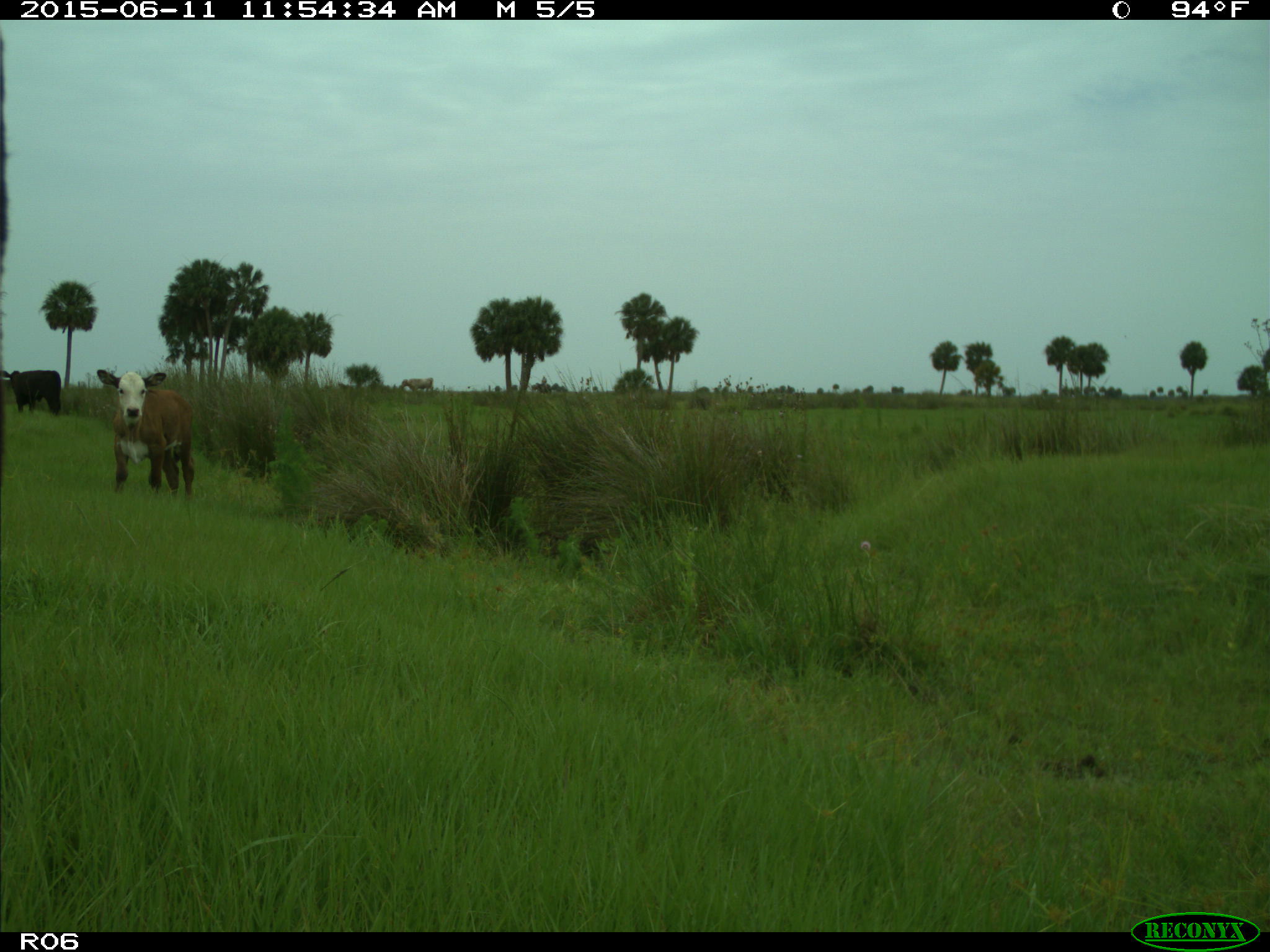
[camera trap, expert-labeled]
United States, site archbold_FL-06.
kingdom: Animalia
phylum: Chordata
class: Mammalia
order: Artiodactyla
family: Bovidae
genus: Bos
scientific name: Bos taurus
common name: domestic cow